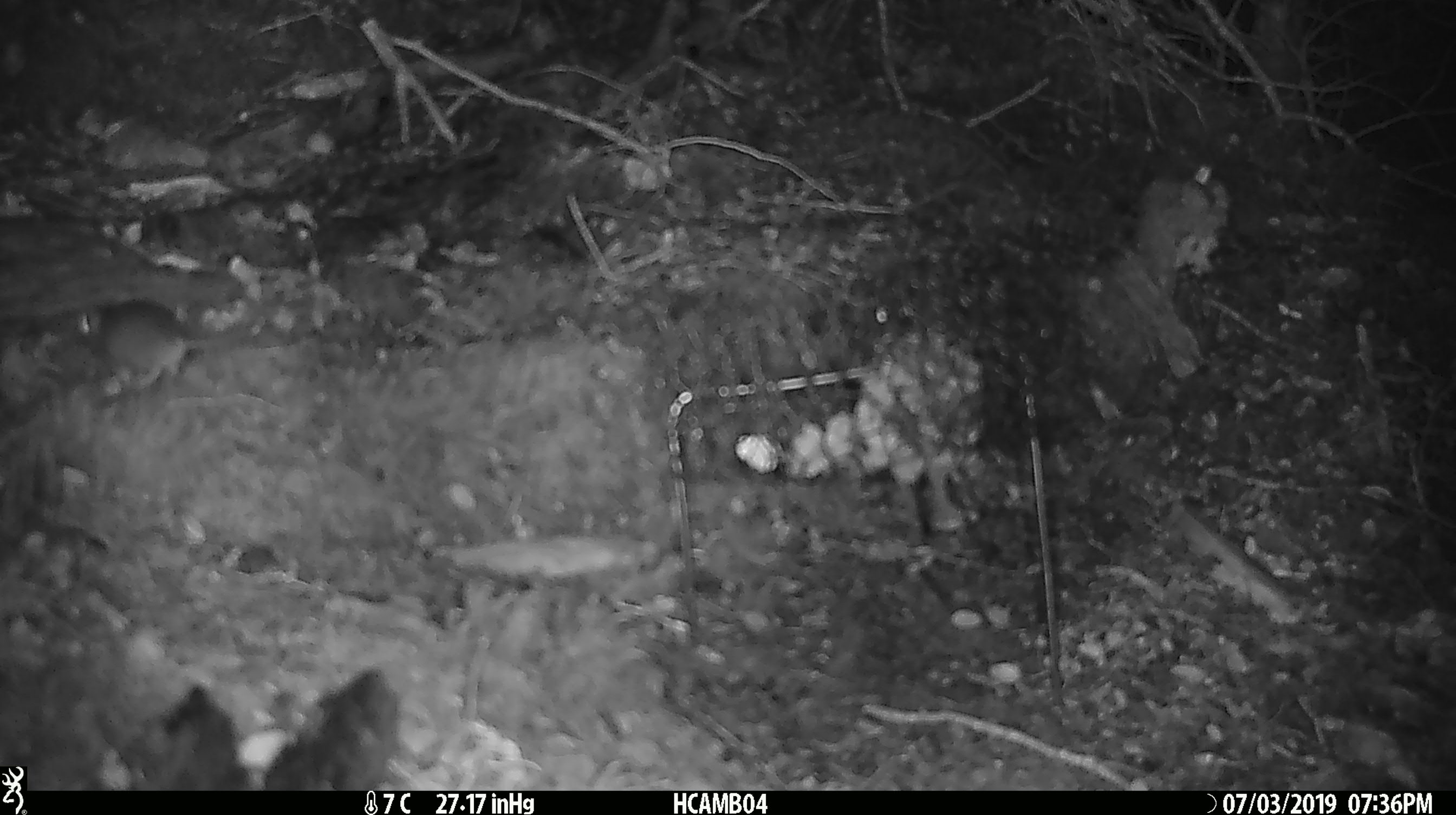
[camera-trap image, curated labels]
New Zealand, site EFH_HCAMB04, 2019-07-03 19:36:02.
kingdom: Animalia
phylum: Chordata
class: Mammalia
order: Rodentia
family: Muridae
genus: Mus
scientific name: Mus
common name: mouse